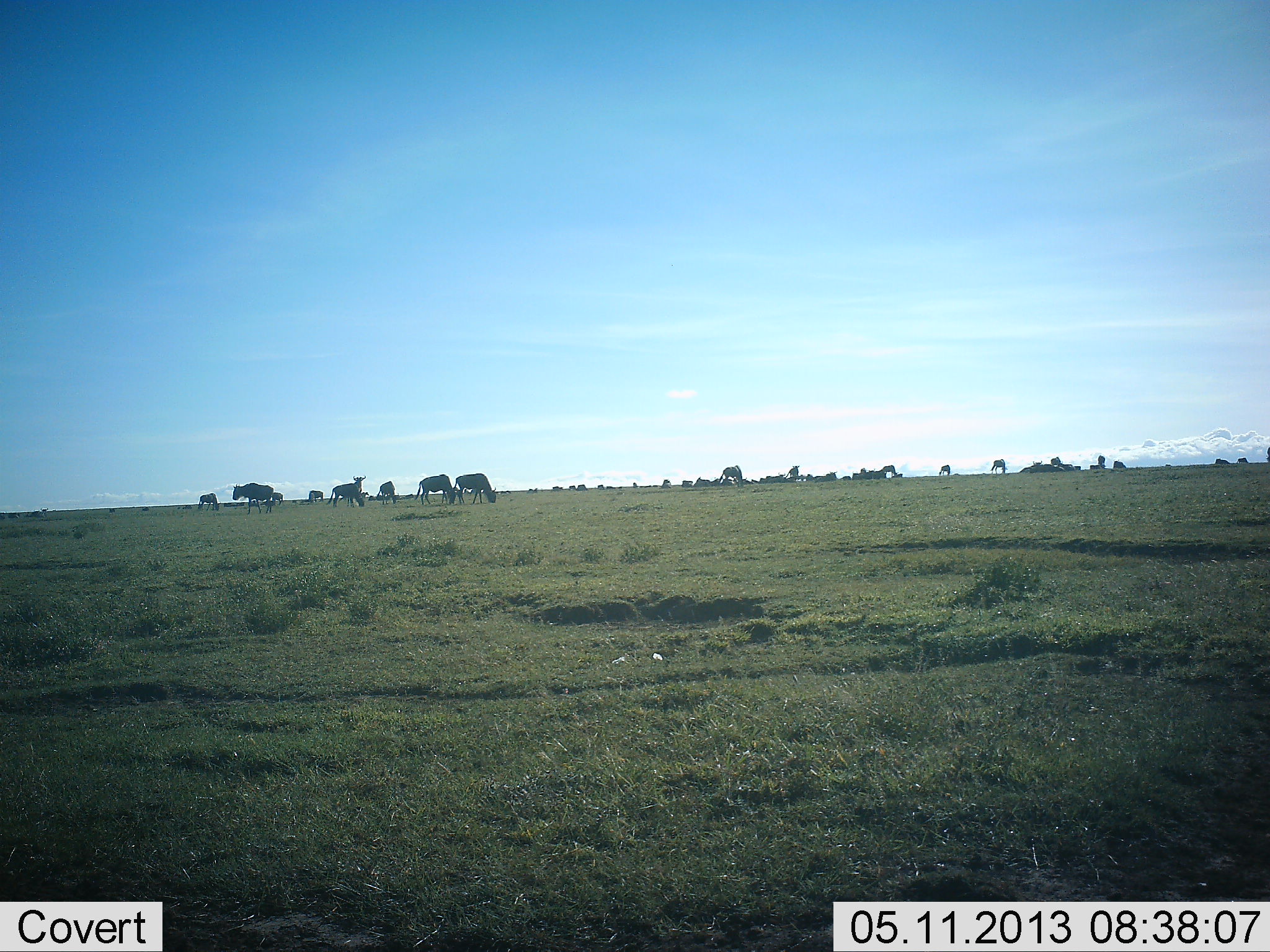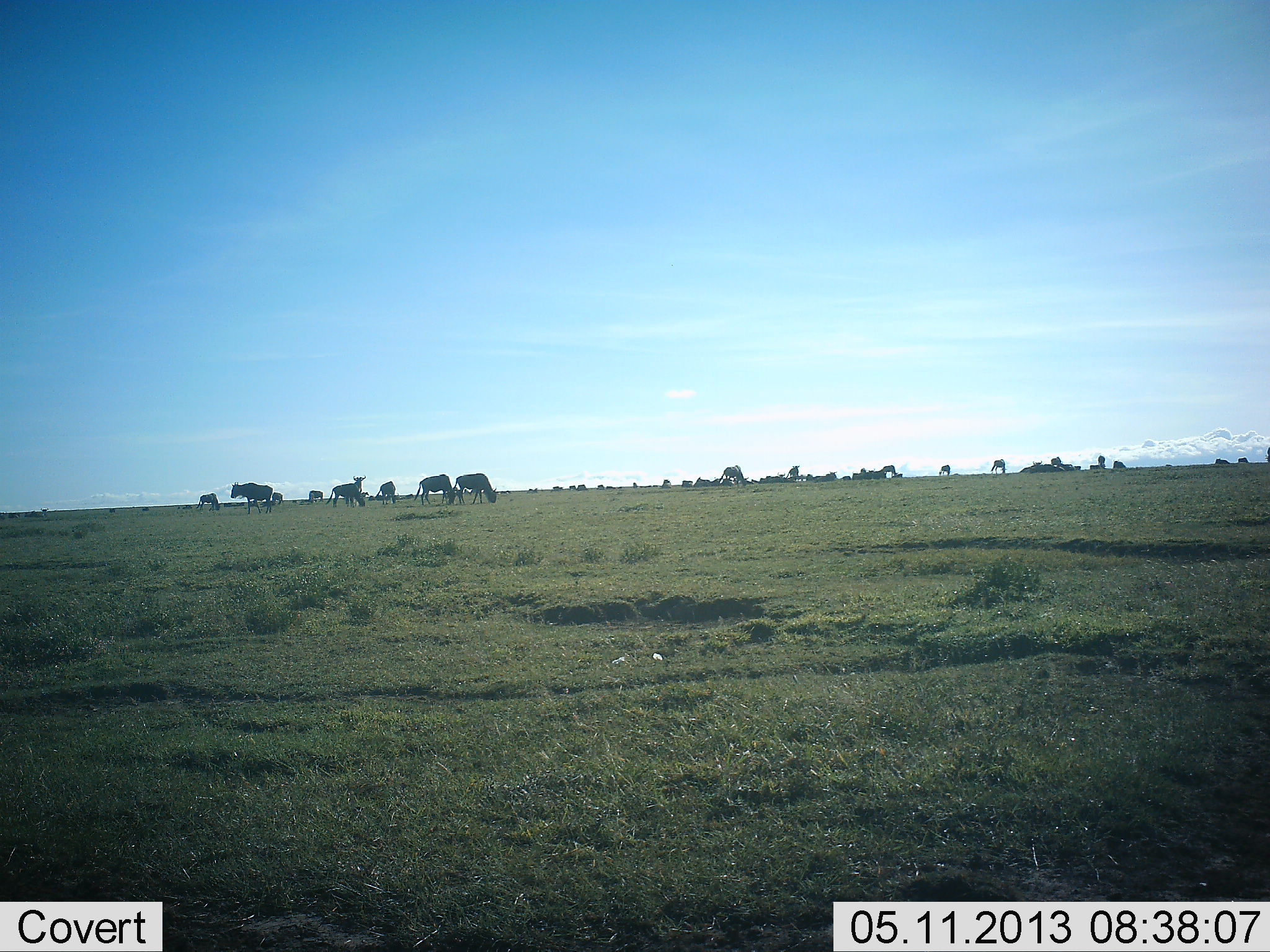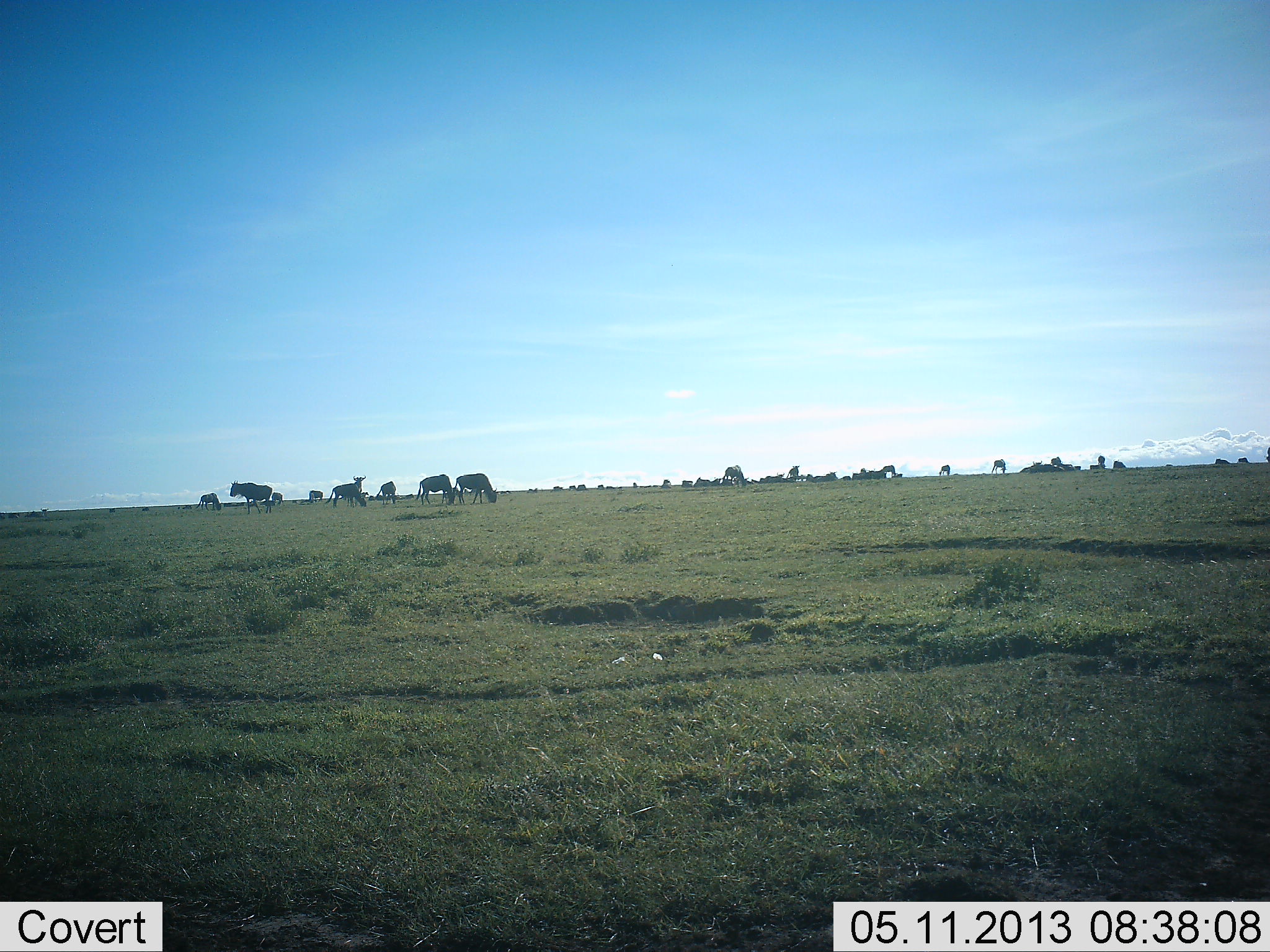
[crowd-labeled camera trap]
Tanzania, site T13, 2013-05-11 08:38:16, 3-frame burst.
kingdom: Animalia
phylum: Chordata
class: Mammalia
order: Artiodactyla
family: Bovidae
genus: Connochaetes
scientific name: Connochaetes taurinus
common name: blue wildebeest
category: wildebeest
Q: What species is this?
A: Wildebeest (blue wildebeest) (Connochaetes taurinus).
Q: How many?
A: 11-50.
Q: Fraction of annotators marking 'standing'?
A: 82%.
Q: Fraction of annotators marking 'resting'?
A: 9%.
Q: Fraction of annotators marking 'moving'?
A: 18%.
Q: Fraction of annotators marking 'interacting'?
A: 9%.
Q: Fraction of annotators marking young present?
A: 0%.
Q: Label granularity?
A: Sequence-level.